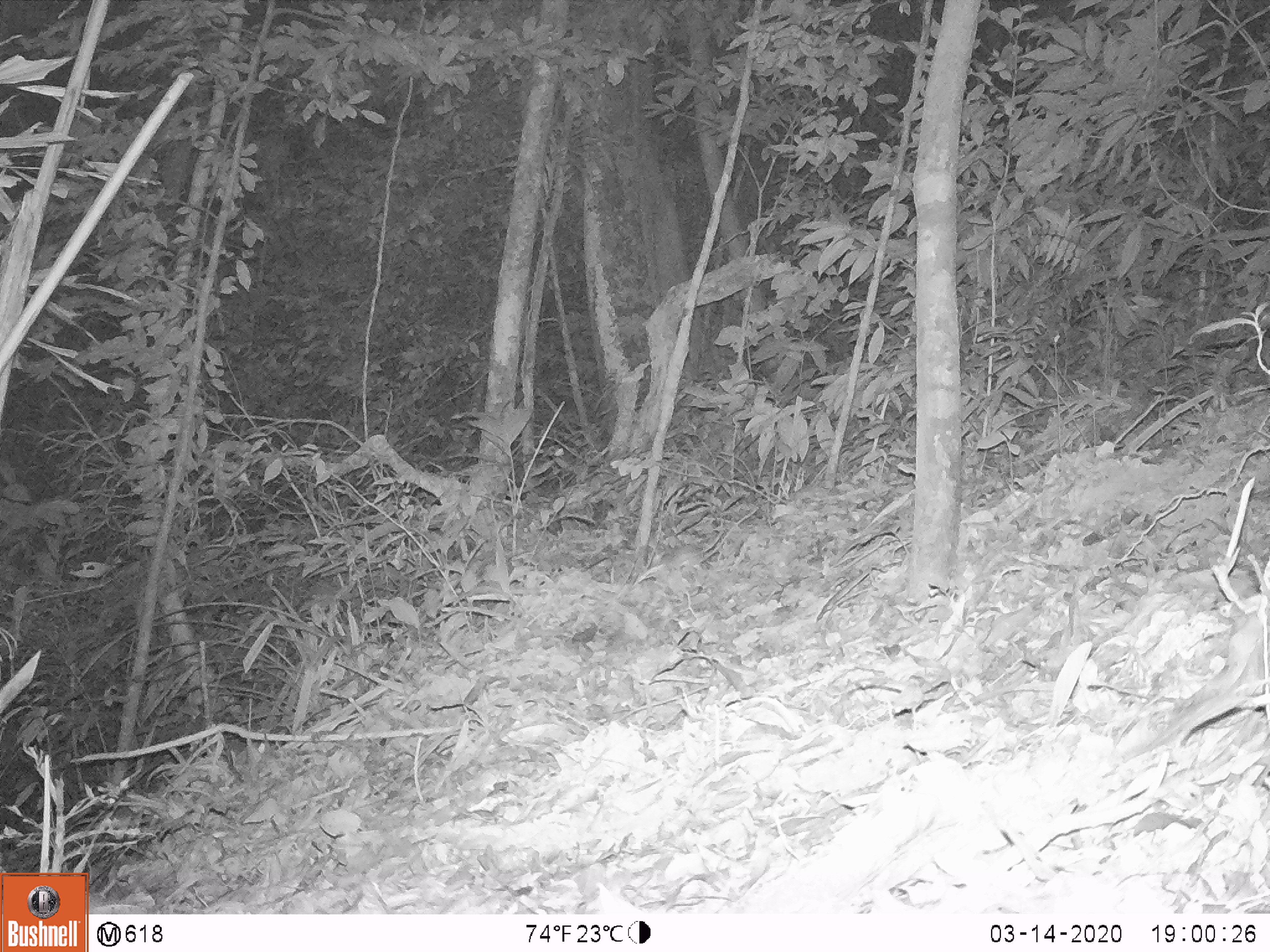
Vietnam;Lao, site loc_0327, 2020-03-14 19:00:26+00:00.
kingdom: Animalia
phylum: Chordata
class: Mammalia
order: Rodentia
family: Muridae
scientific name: Muridae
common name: old-world mice and rats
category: unidentified murid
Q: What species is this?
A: Unidentified murid (old-world mice and rats) (Muridae).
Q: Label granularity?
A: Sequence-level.